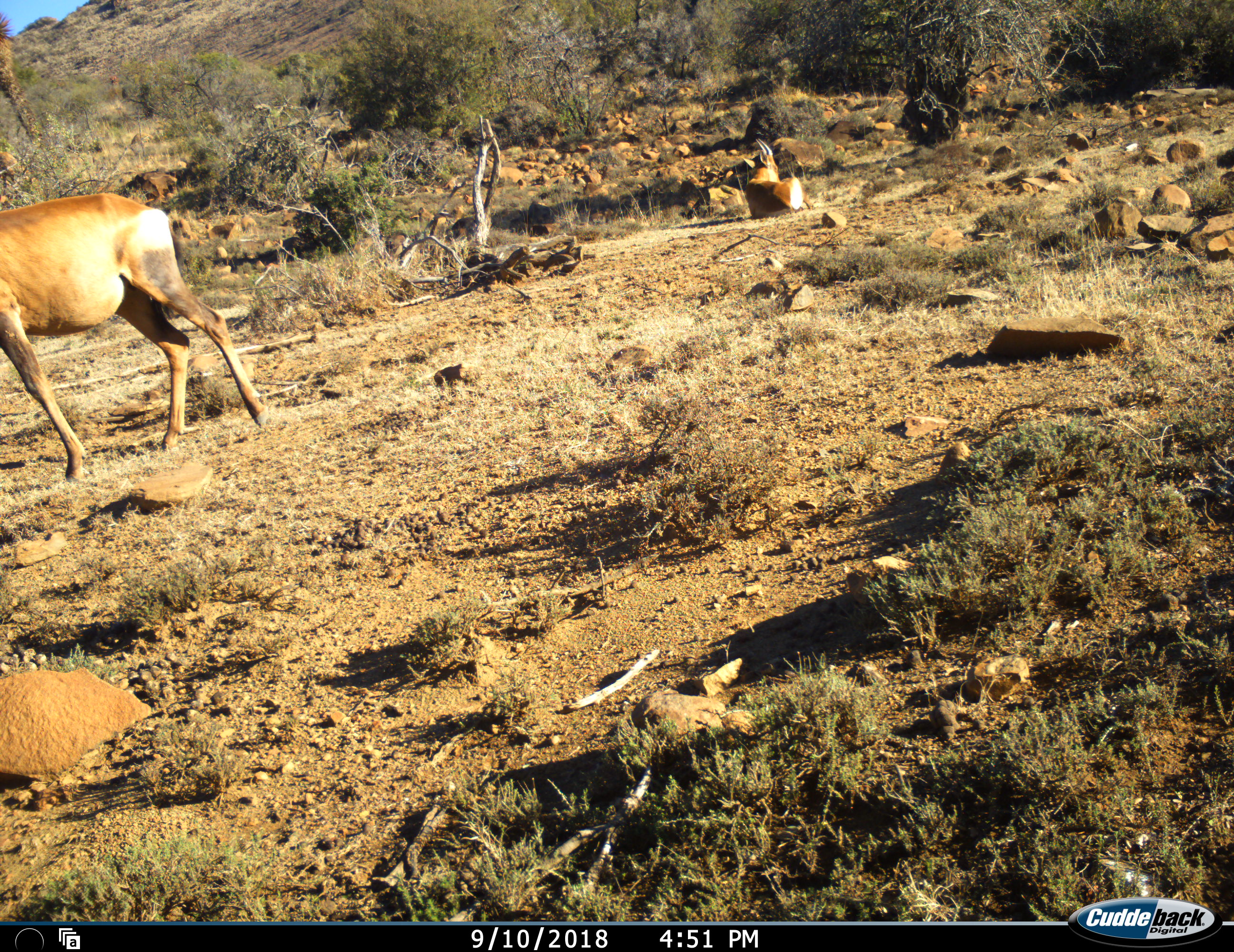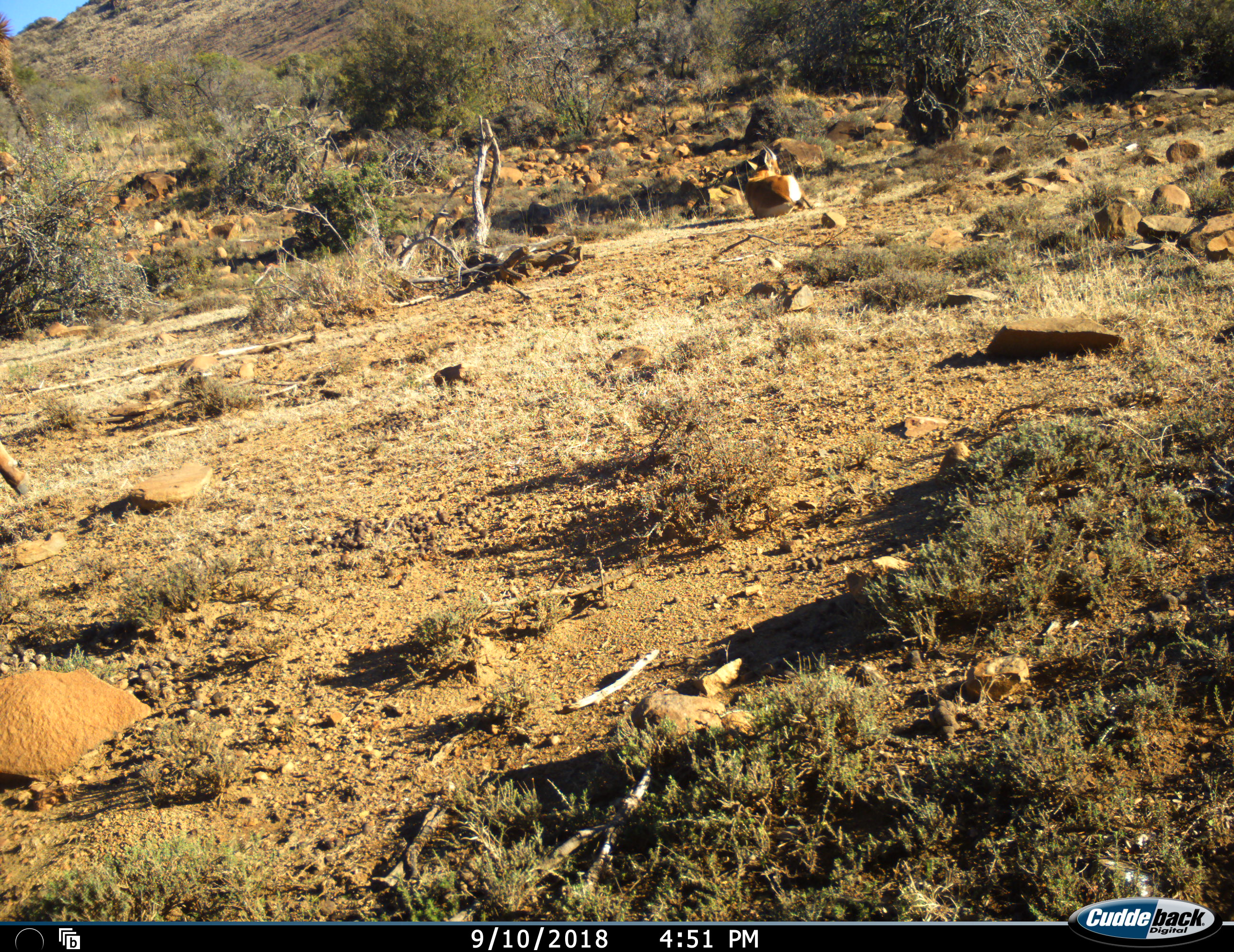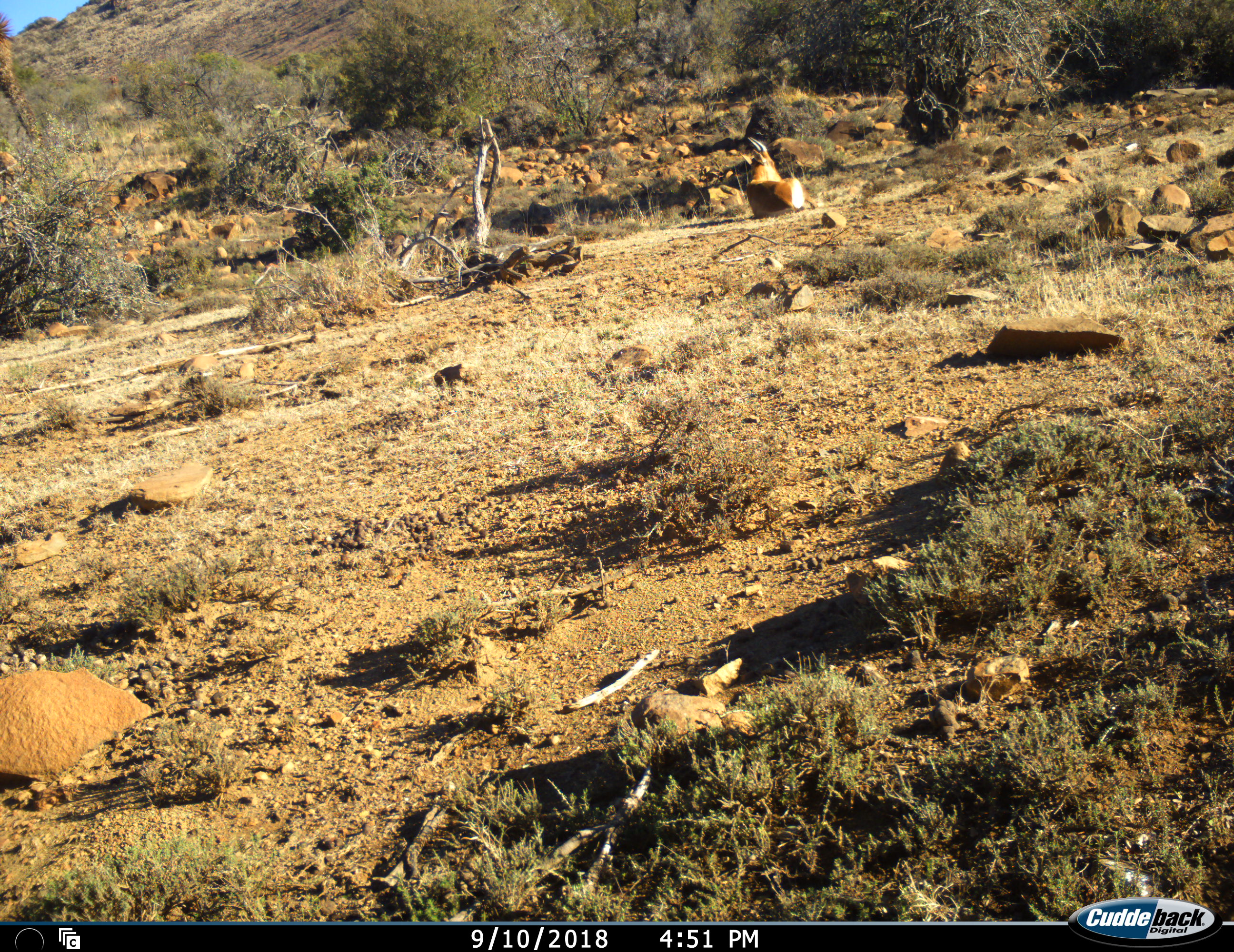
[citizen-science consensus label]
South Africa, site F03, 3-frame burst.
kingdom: Animalia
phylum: Chordata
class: Mammalia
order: Artiodactyla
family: Bovidae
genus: Alcelaphus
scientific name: Alcelaphus buselaphus caama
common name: red hartebeest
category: hartebeestred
Hartebeestred (red hartebeest) (Alcelaphus buselaphus caama), count 2. Behavior (volunteer vote fractions): standing 14%, resting 86%, moving 86%, interacting 0%. Young present (vote fraction): 0%. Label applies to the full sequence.